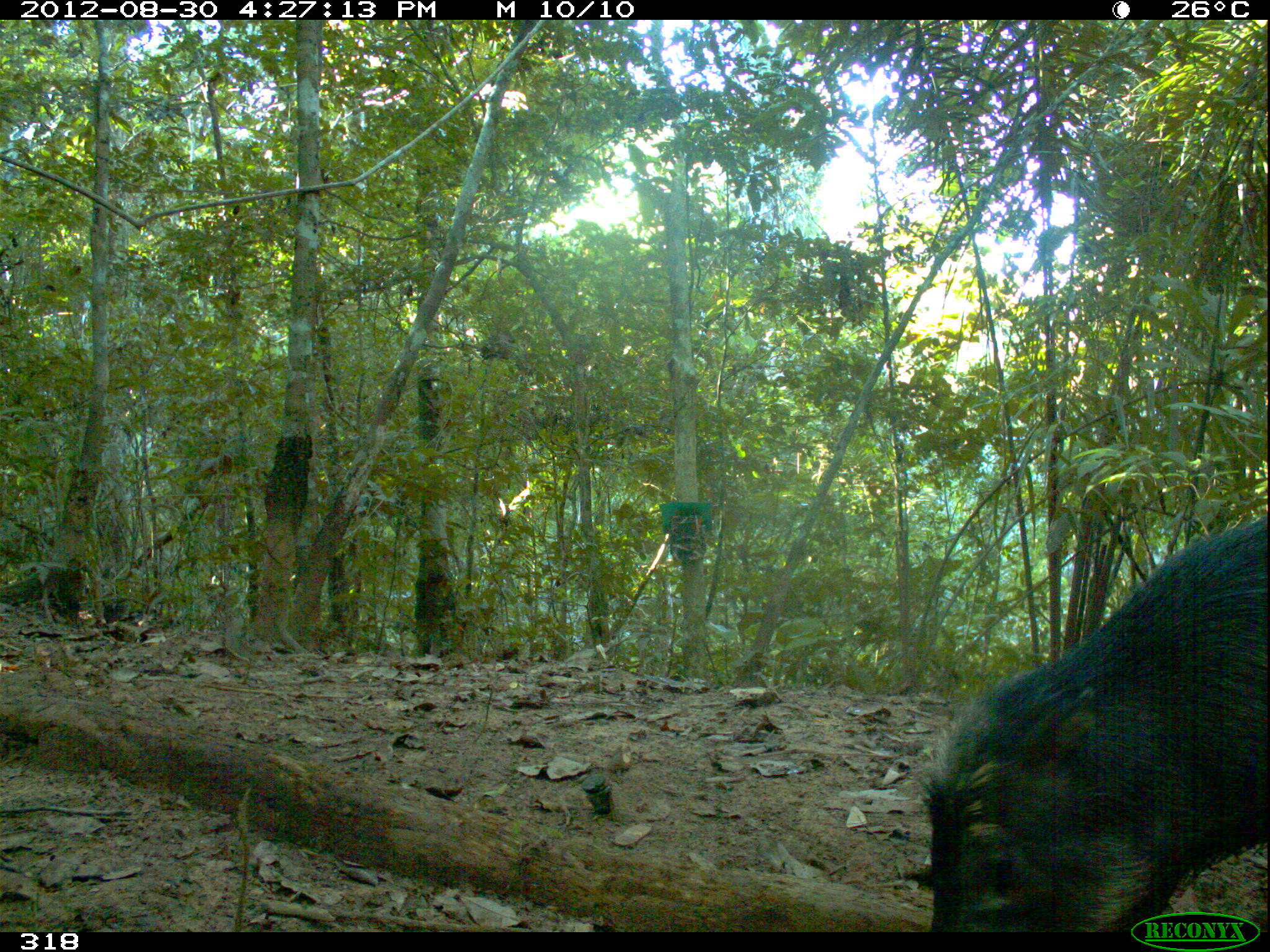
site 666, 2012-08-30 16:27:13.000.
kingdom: Animalia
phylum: Chordata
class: Mammalia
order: Artiodactyla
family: Tayassuidae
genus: Tayassu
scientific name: Tayassu pecari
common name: white-lipped peccary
Tayassu pecari (white-lipped peccary).